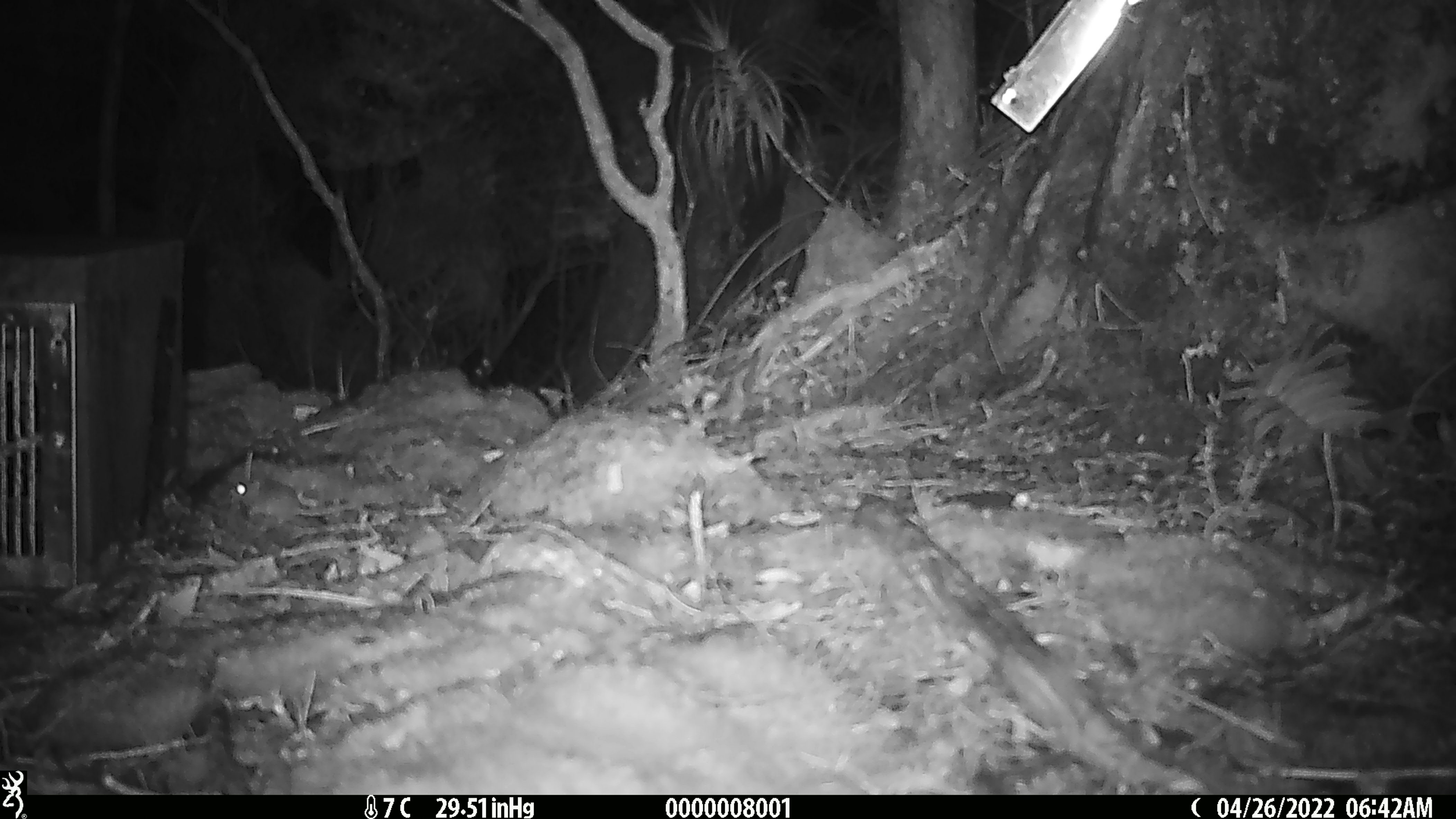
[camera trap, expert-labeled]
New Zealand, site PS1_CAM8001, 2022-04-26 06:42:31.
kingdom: Animalia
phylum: Chordata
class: Mammalia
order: Rodentia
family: Muridae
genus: Mus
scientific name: Mus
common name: mouse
Mouse (Mus).